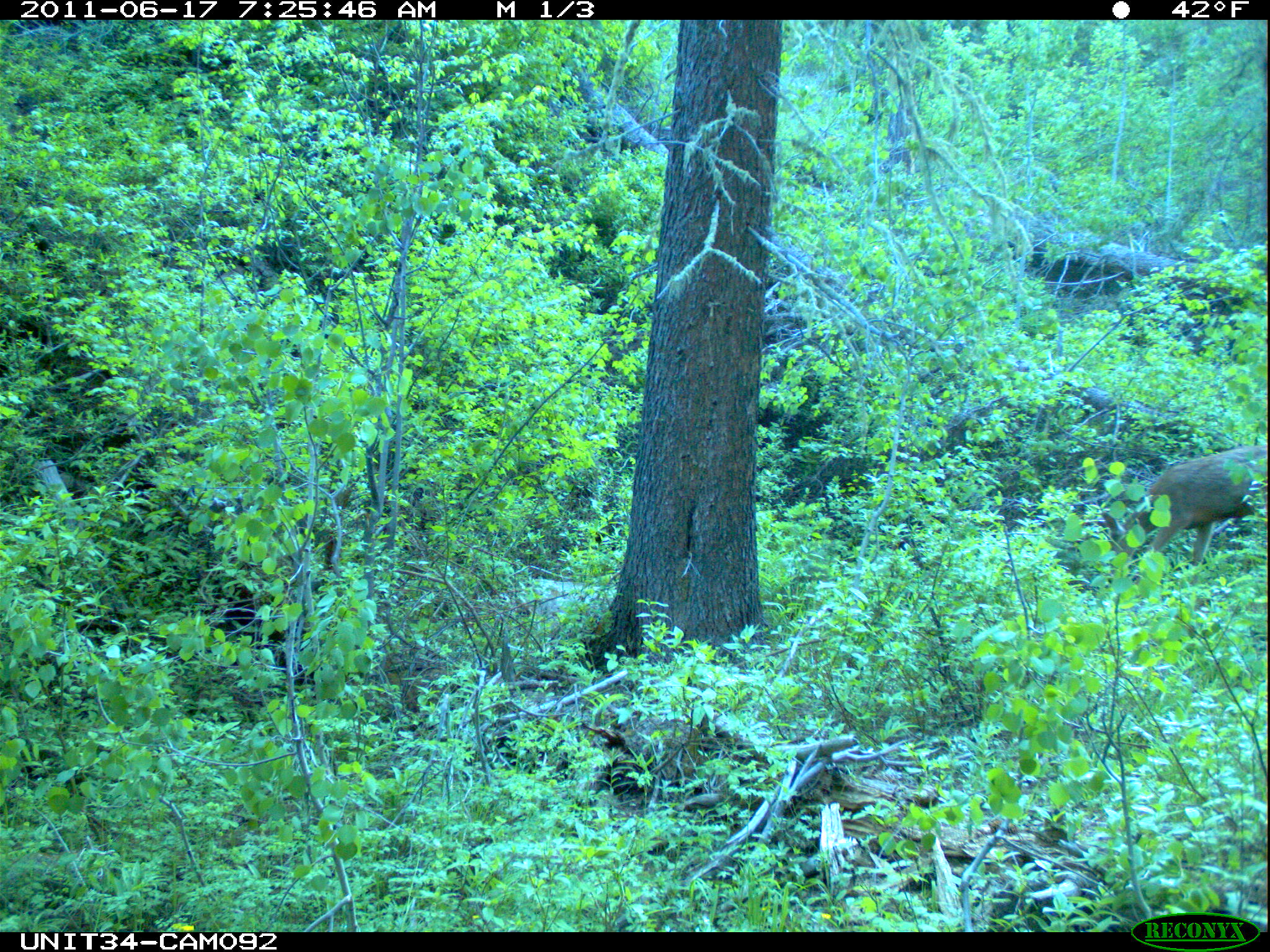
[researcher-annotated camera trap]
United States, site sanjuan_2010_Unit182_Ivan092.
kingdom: Animalia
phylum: Chordata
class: Mammalia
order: Artiodactyla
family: Cervidae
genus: Odocoileus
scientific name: Odocoileus hemionus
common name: mule deer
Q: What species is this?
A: Odocoileus hemionus (mule deer).